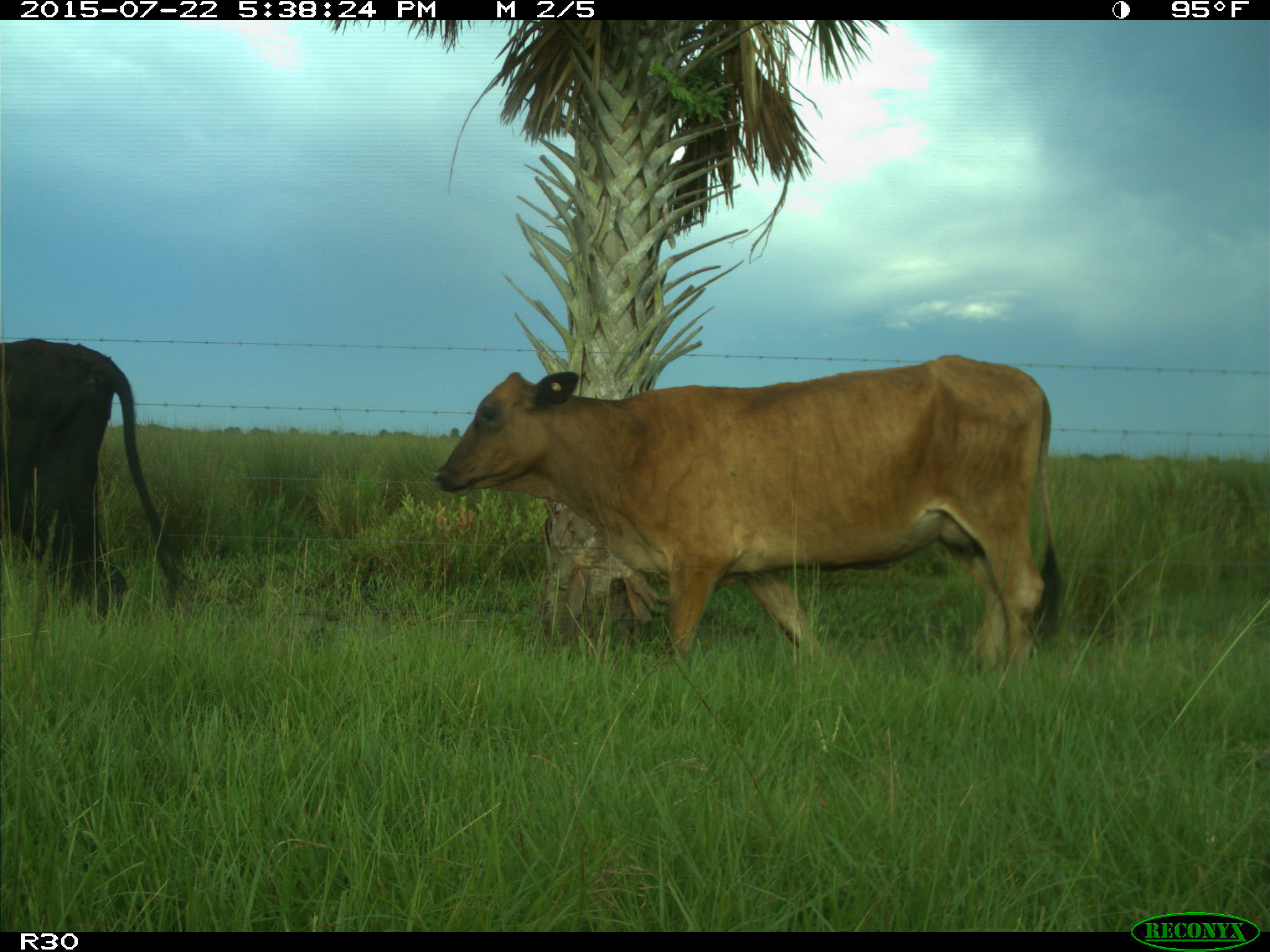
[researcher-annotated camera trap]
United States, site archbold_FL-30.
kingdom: Animalia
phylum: Chordata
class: Mammalia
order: Artiodactyla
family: Bovidae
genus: Bos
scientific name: Bos taurus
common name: domestic cow